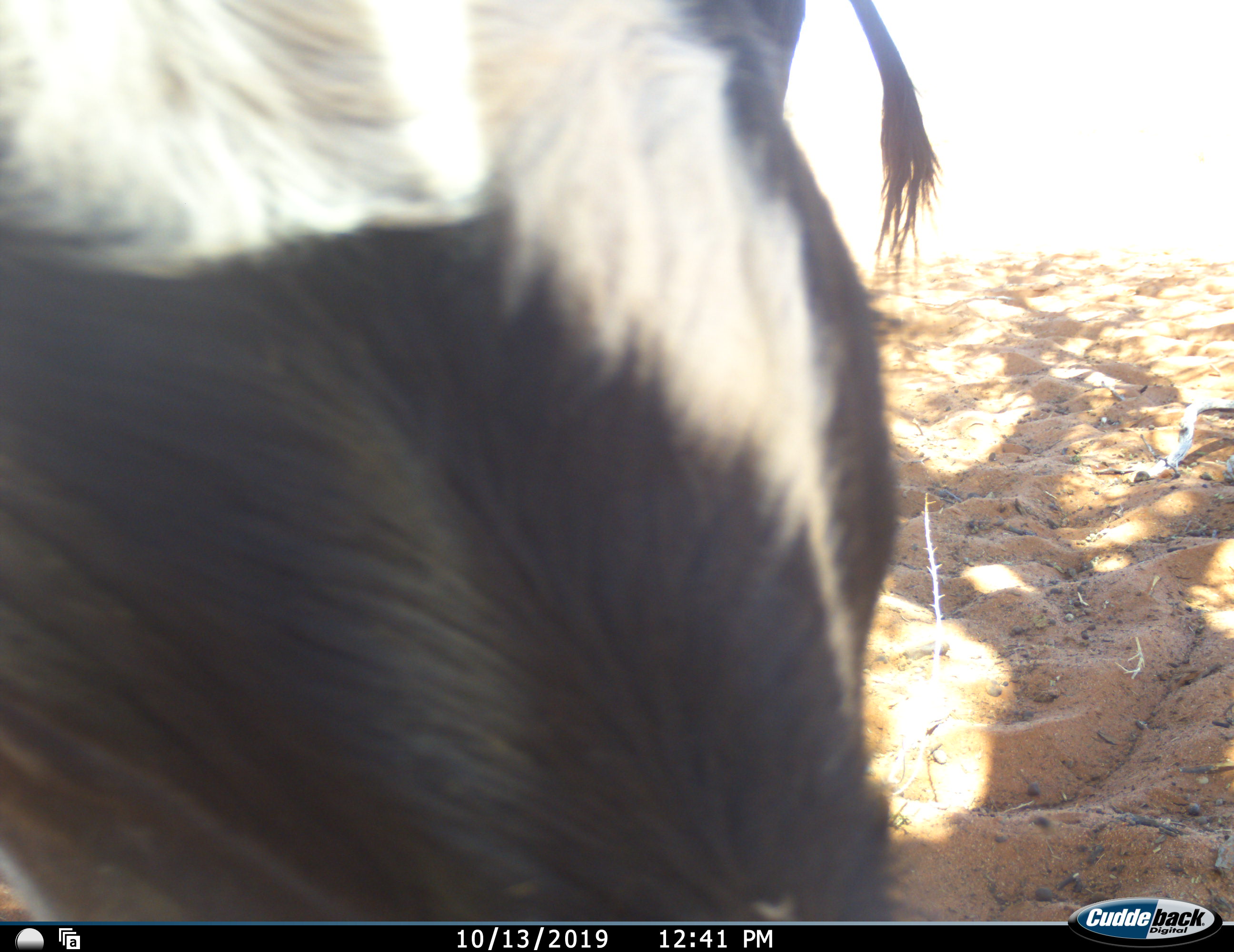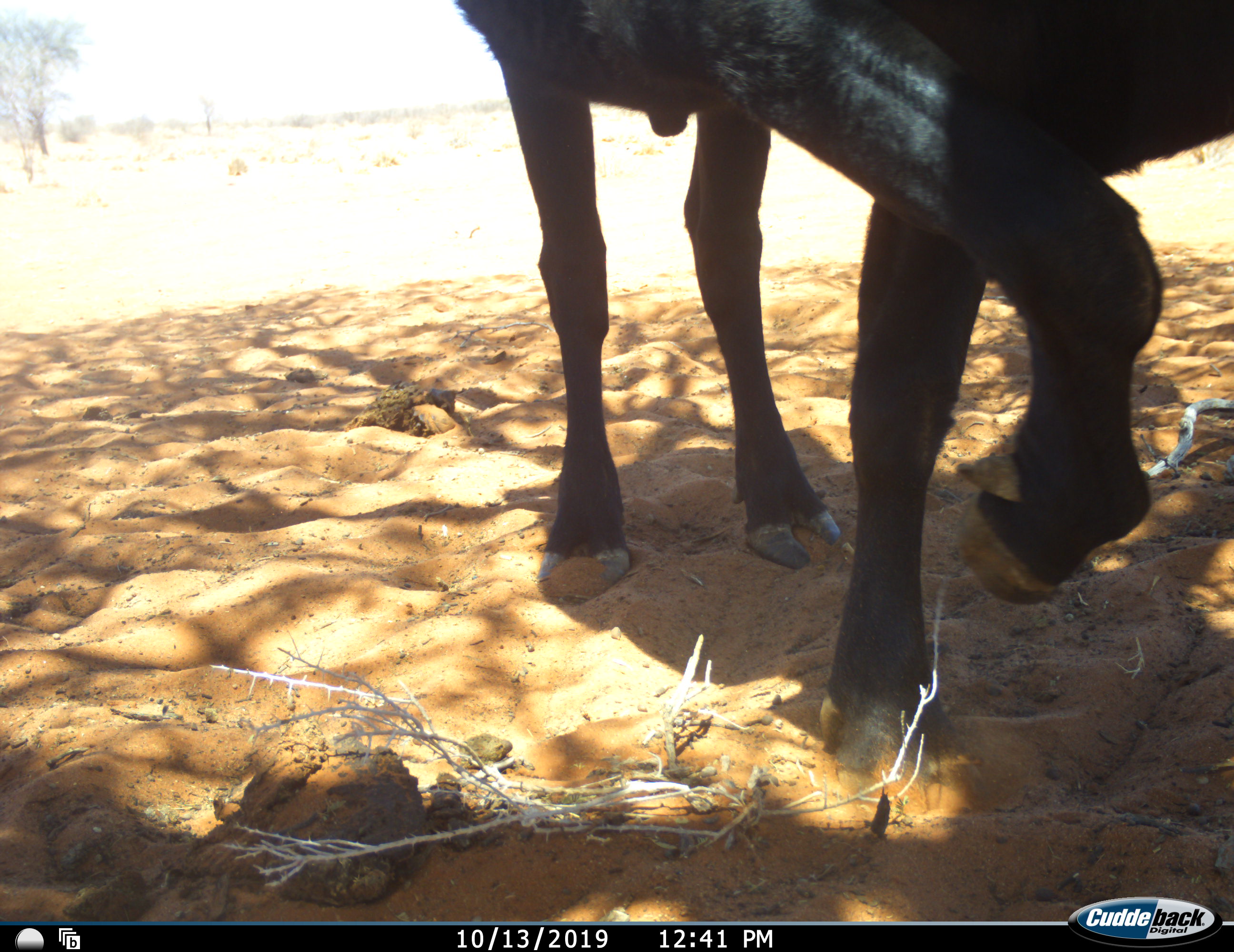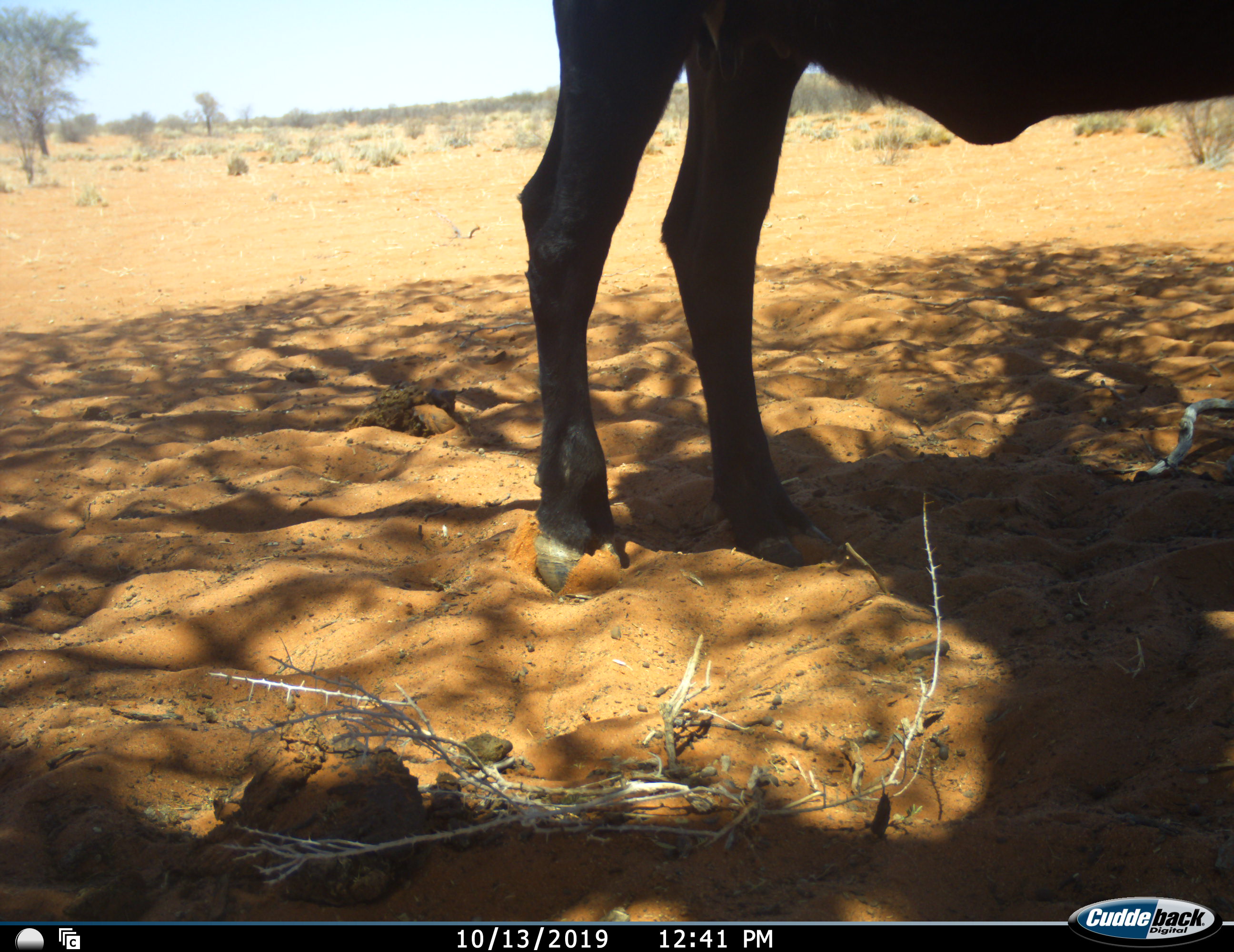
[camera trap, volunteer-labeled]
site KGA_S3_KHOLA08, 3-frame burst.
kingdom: Animalia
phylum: Chordata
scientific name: Vertebrata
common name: domestic animal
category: domesticanimal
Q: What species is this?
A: Domesticanimal (domestic animal) (Vertebrata).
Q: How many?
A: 1.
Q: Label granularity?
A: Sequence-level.